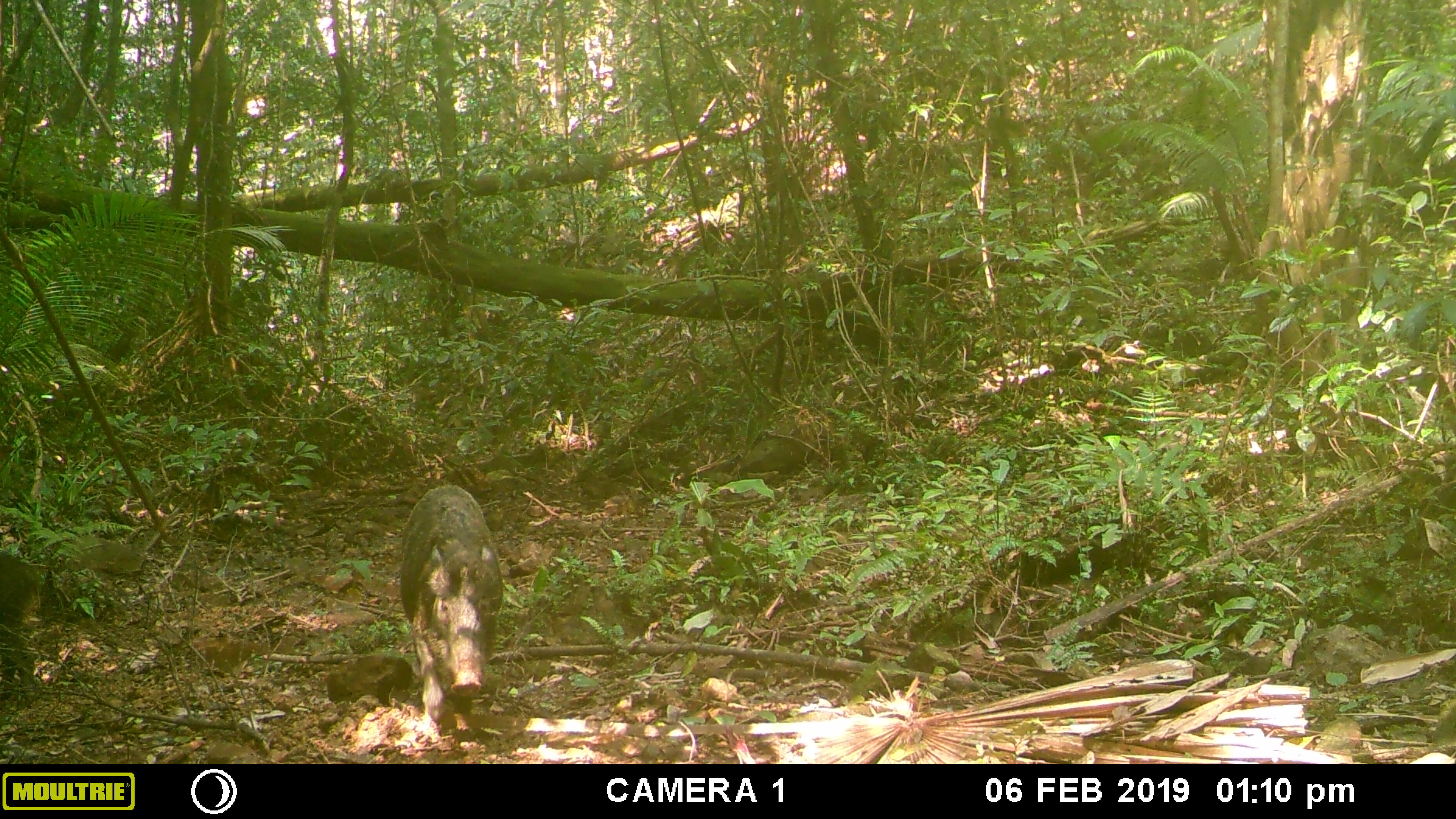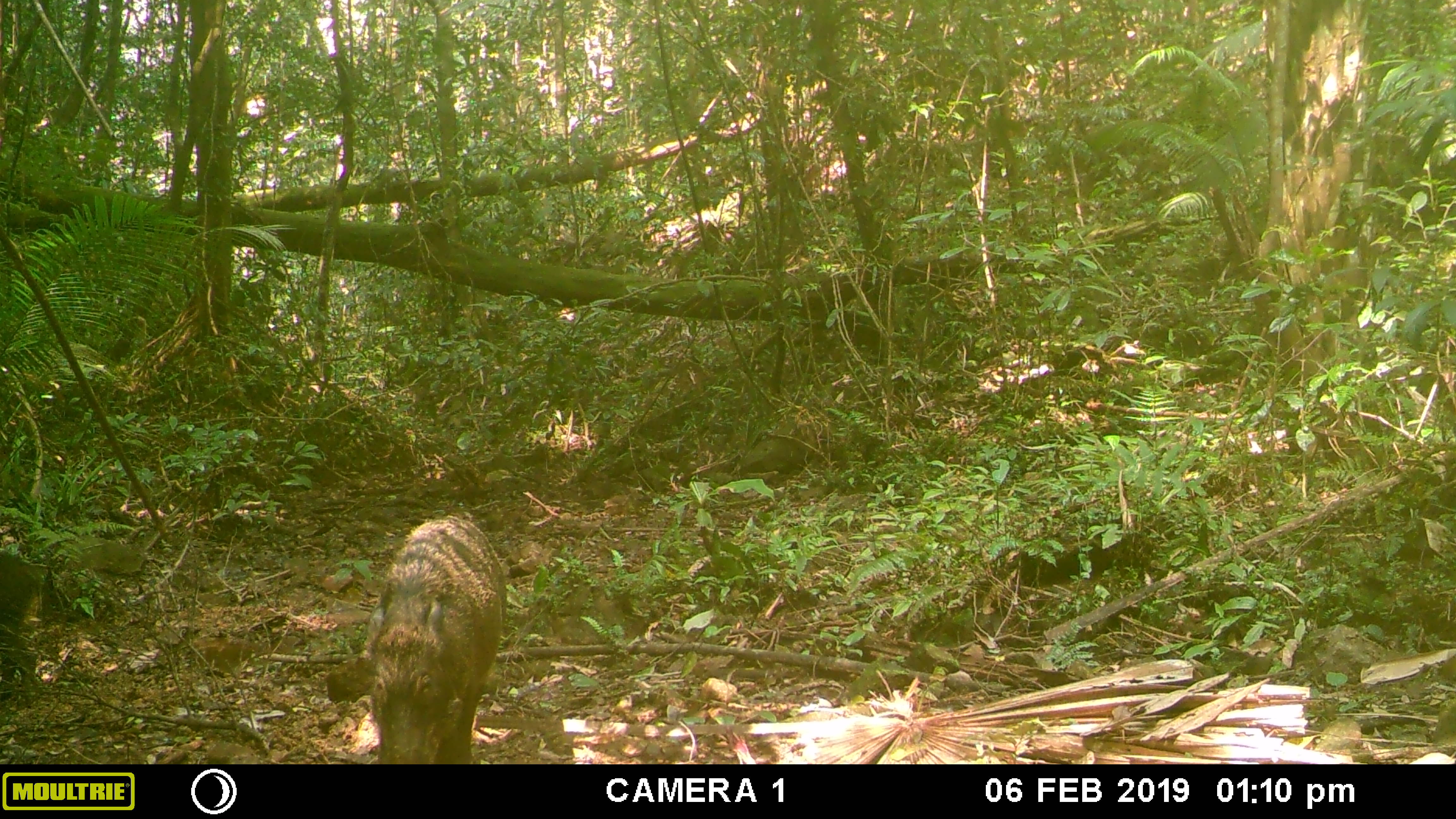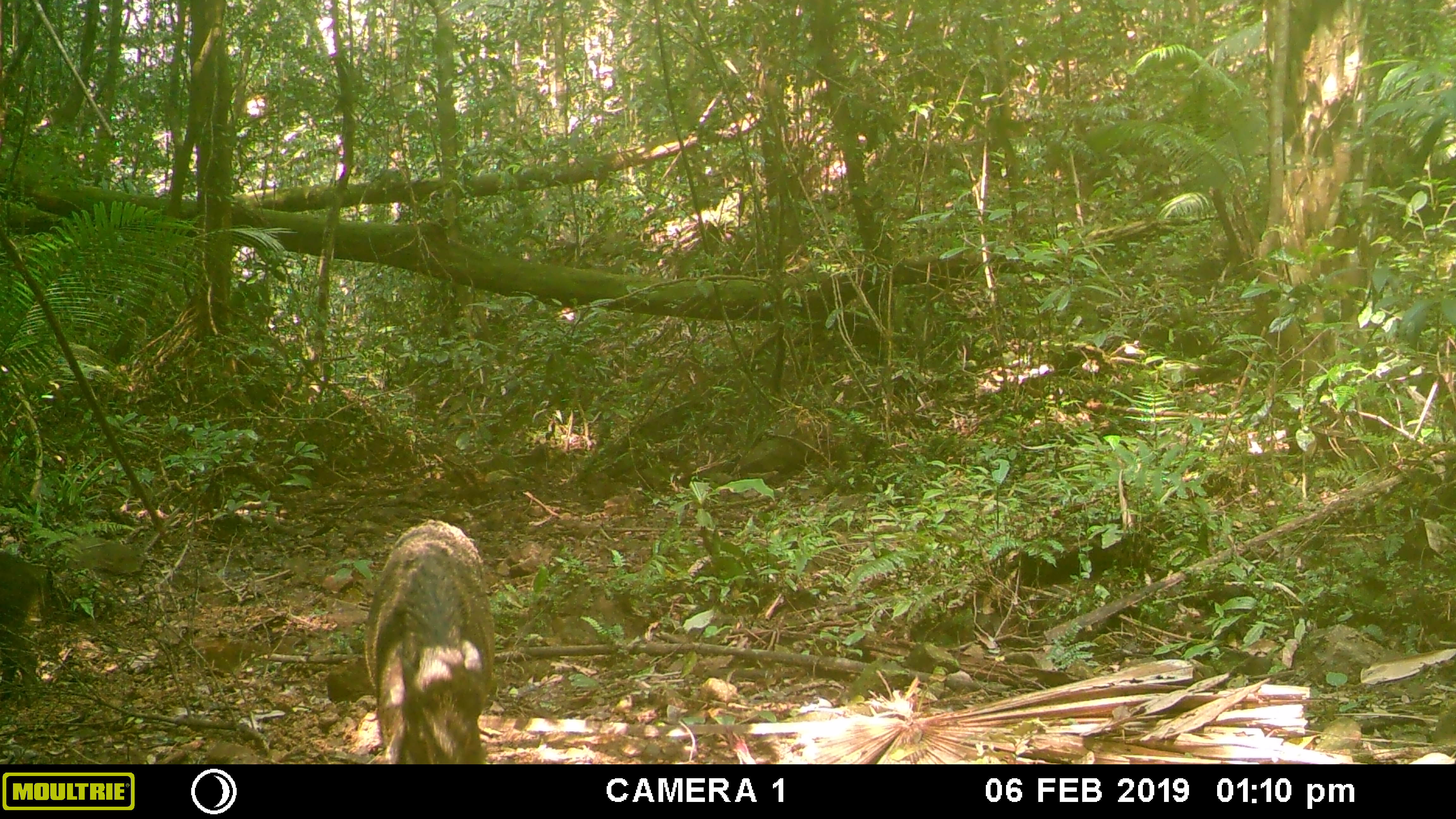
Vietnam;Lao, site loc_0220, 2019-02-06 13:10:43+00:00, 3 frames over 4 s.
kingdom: Animalia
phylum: Chordata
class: Mammalia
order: Artiodactyla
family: Suidae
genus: Sus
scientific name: Sus scrofa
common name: eurasian wild pig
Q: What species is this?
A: Eurasian wild pig (Sus scrofa).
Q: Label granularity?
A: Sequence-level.